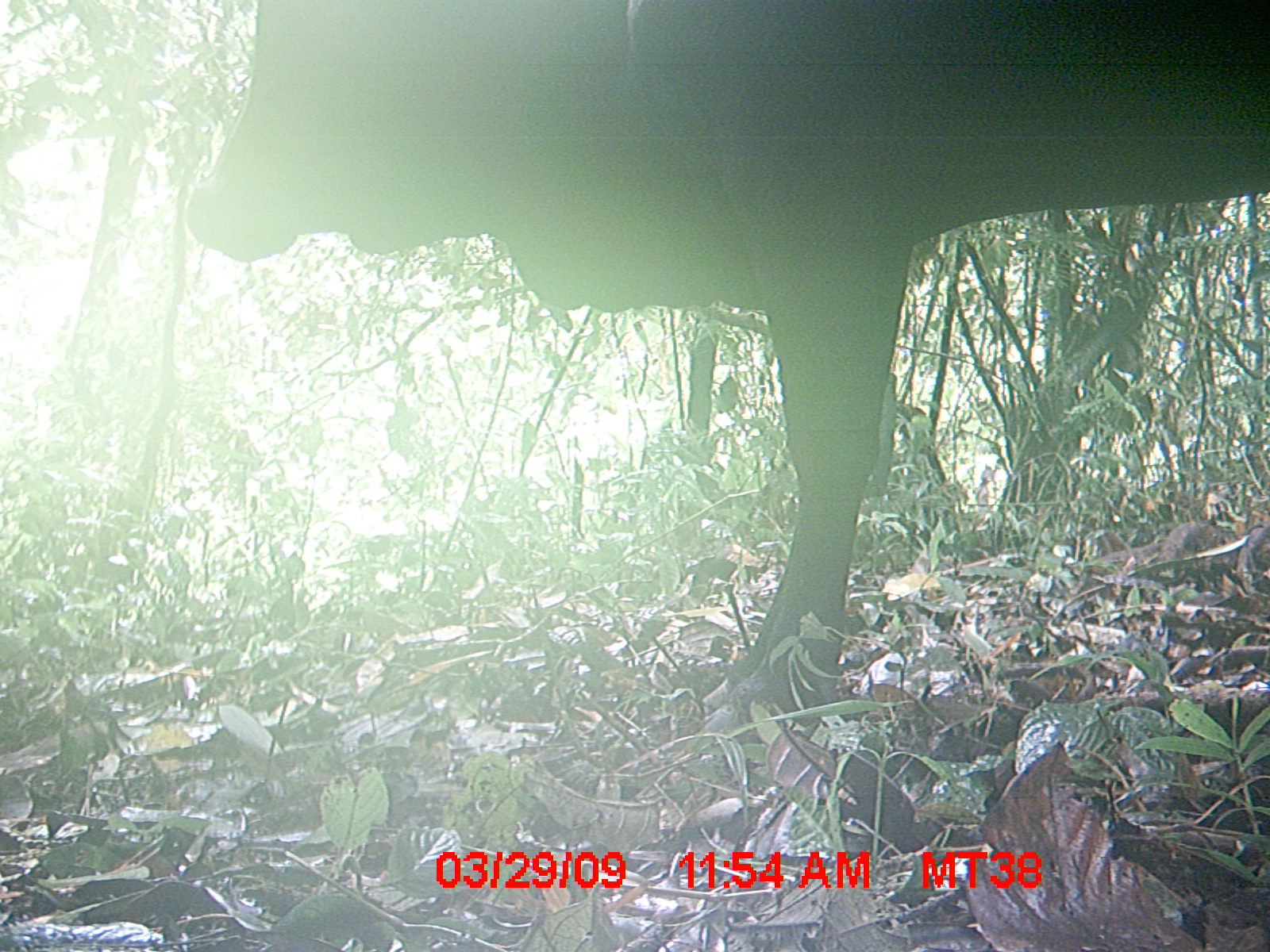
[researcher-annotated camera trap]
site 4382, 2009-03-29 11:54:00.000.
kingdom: Animalia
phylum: Chordata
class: Mammalia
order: Artiodactyla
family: Bovidae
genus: Bos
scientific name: Bos taurus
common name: domestic cattle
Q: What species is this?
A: Bos taurus (domestic cattle).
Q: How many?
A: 1.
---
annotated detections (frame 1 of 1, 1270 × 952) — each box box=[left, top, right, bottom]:
bos taurus: box=[180, 0, 1270, 763]